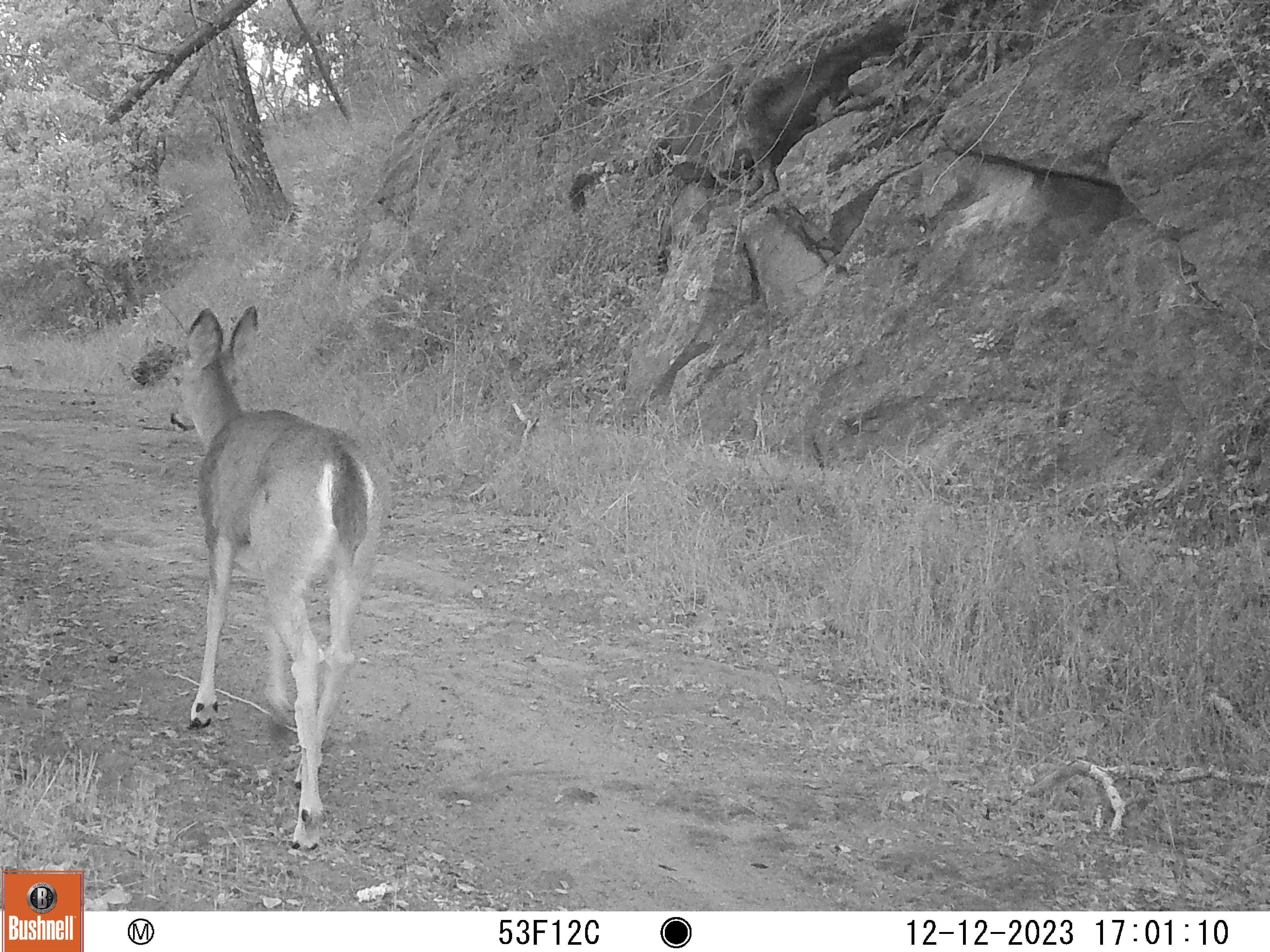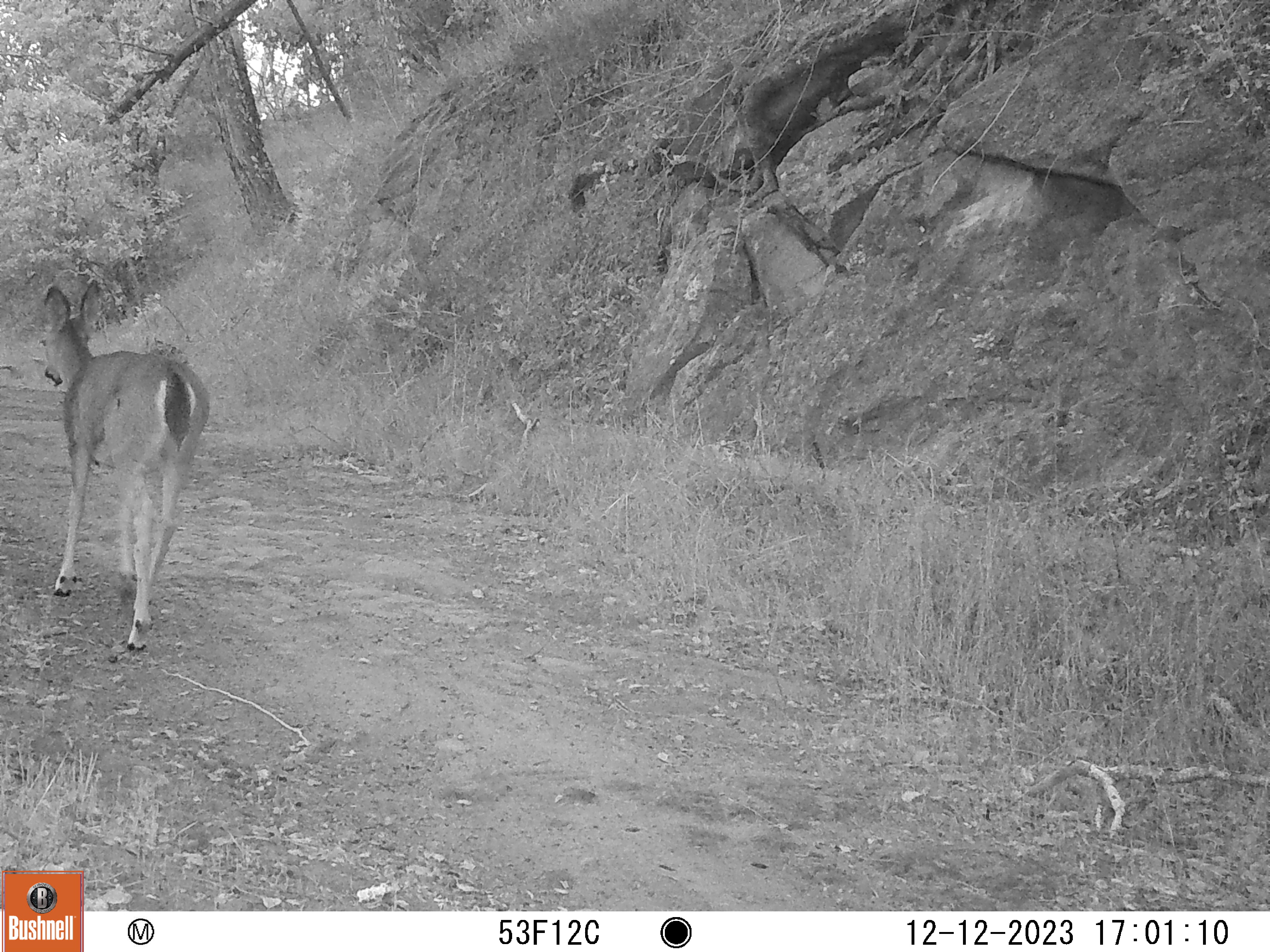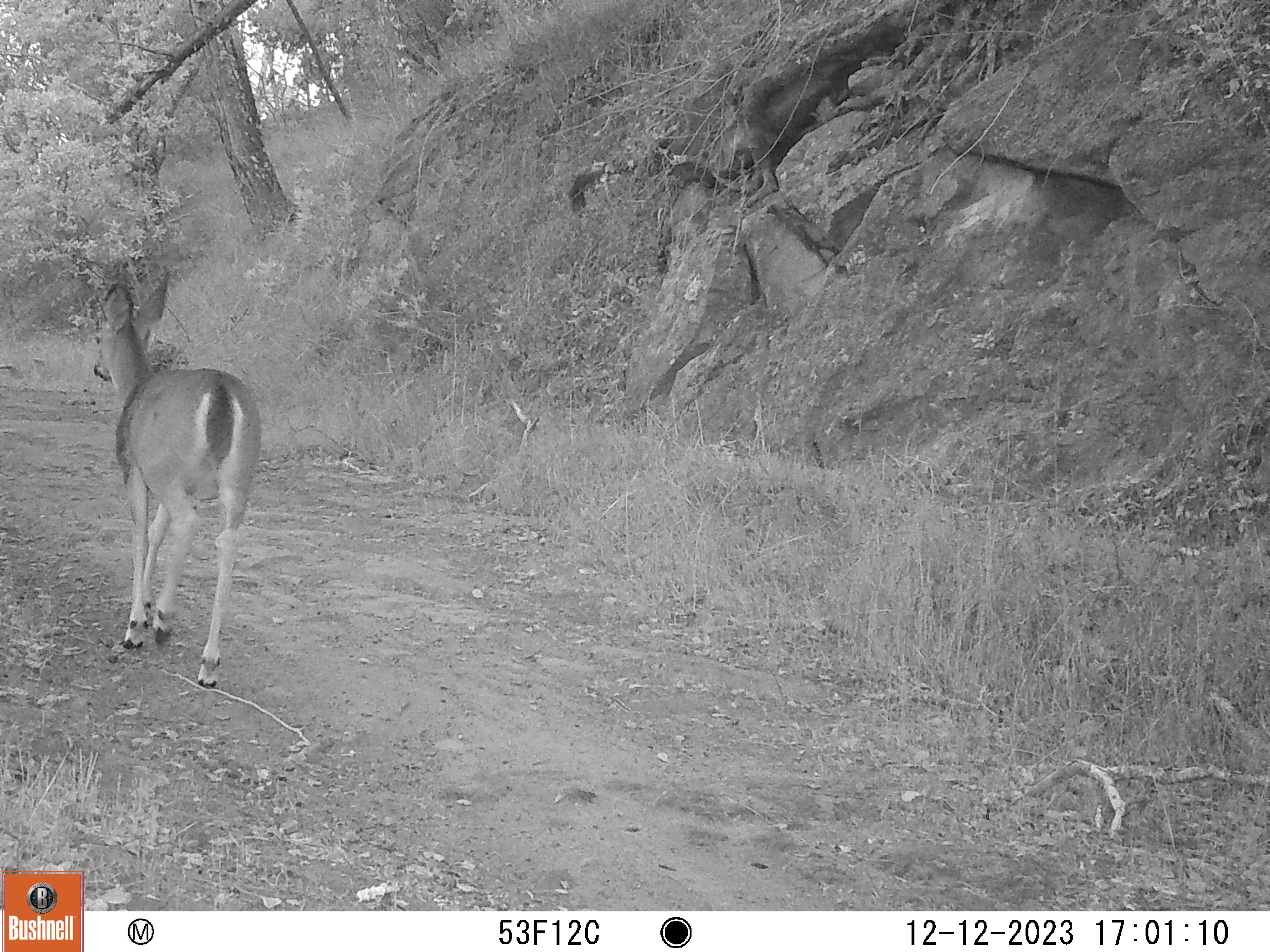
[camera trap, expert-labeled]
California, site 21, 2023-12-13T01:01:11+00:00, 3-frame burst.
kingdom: Animalia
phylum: Chordata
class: Mammalia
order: Artiodactyla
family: Cervidae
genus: Odocoileus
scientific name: Odocoileus hemionus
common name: mule deer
Mule deer (Odocoileus hemionus).